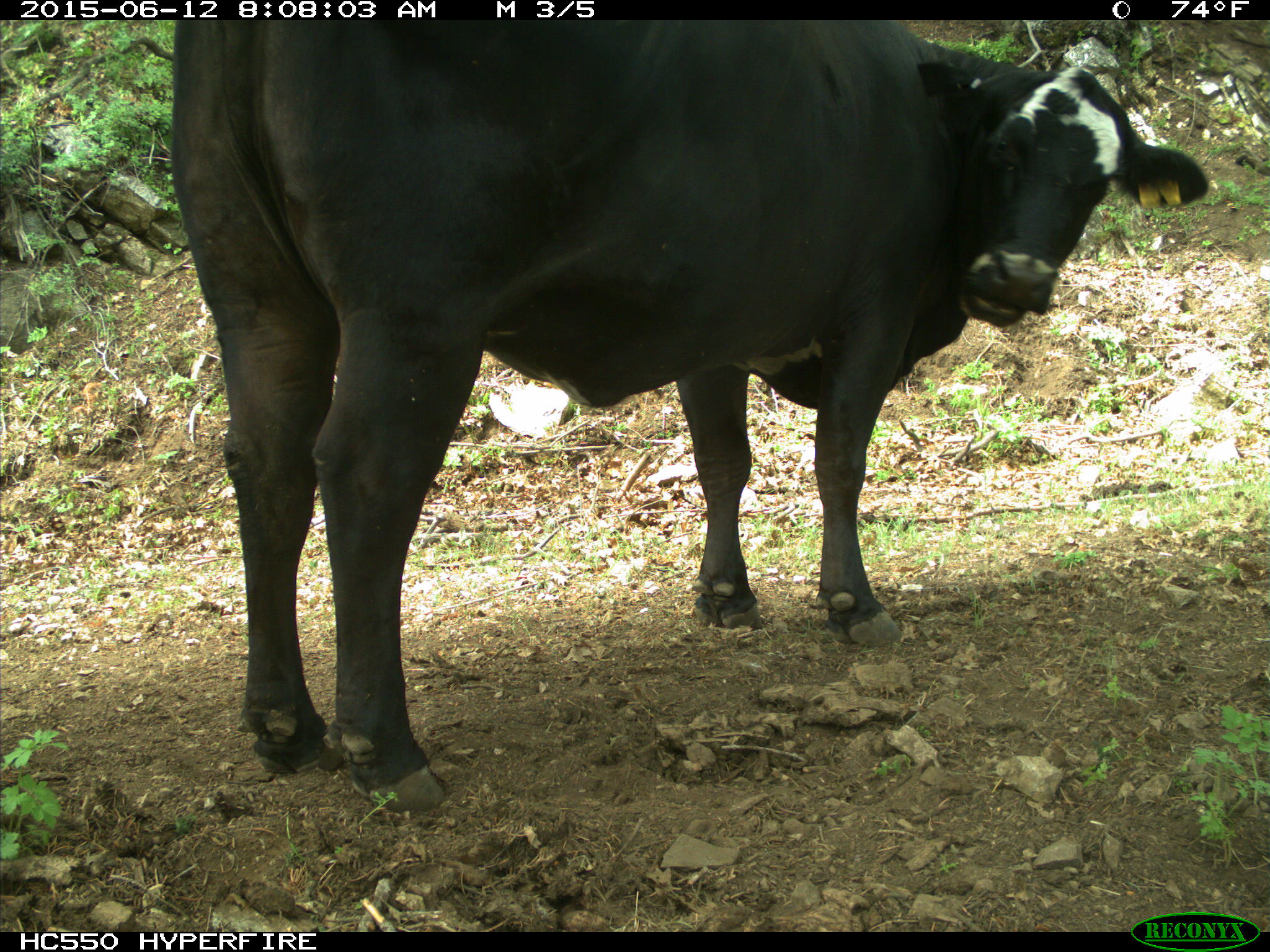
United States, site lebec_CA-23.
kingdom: Animalia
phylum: Chordata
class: Mammalia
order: Artiodactyla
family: Bovidae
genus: Bos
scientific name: Bos taurus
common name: domestic cow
Bos taurus (domestic cow).